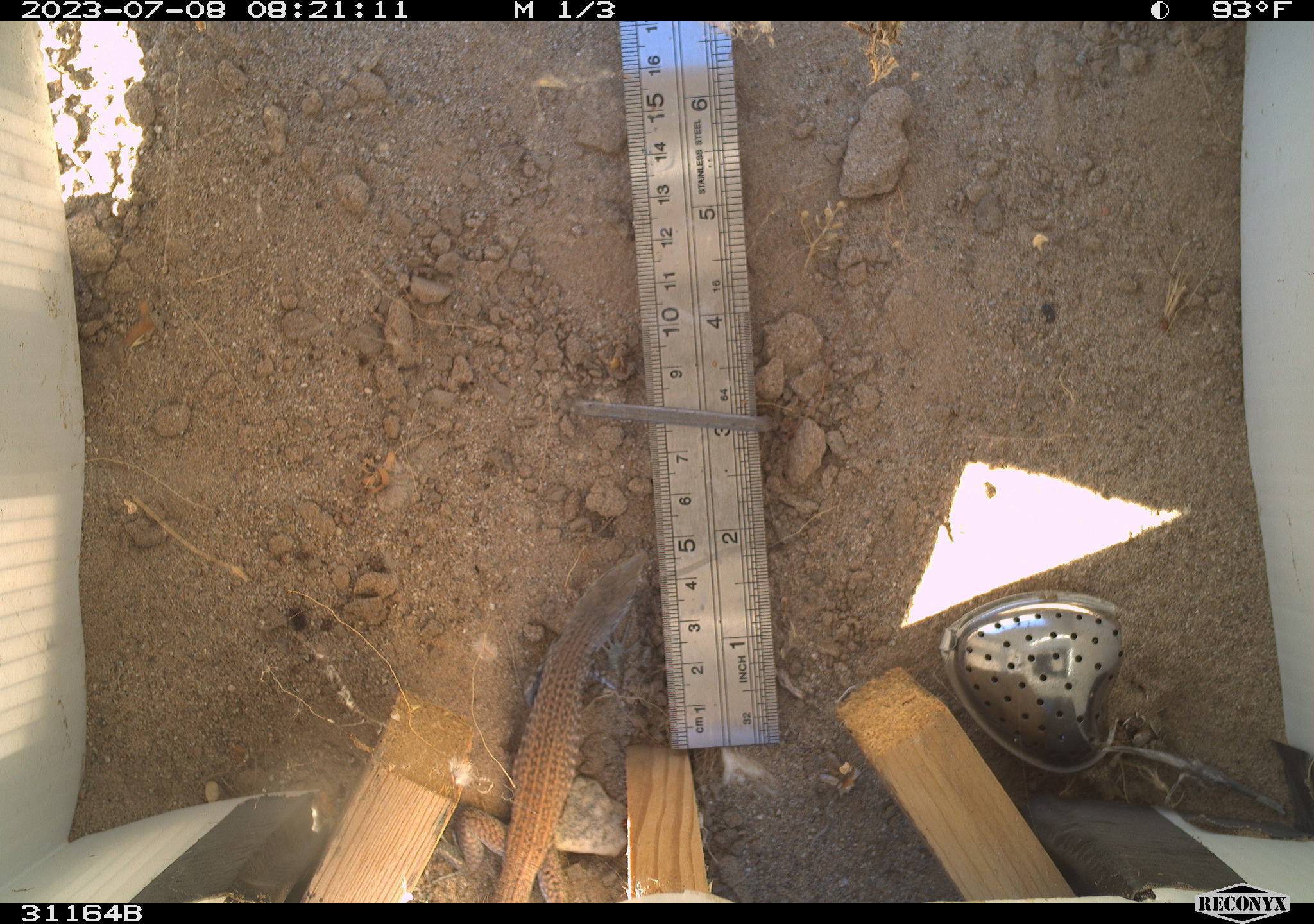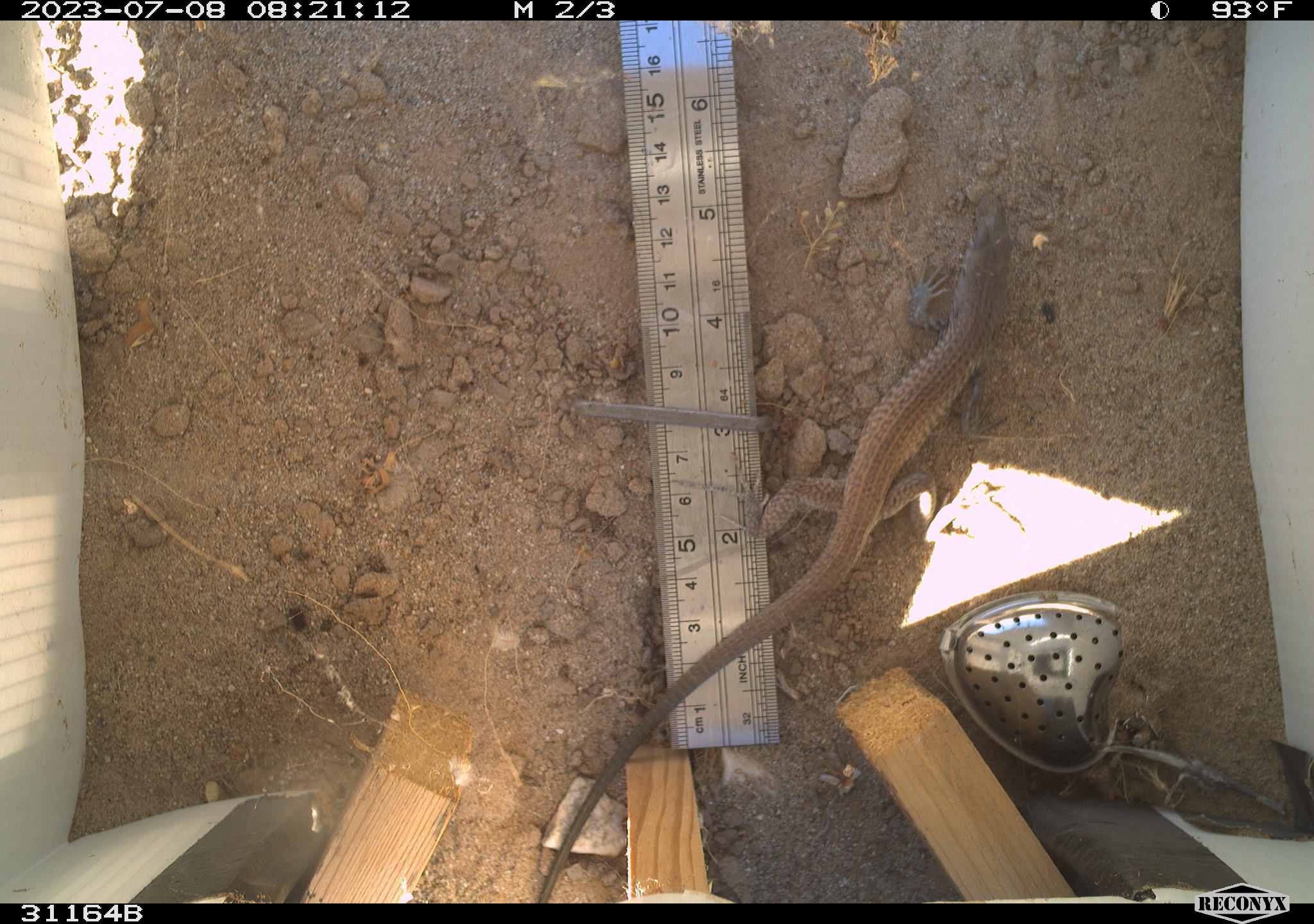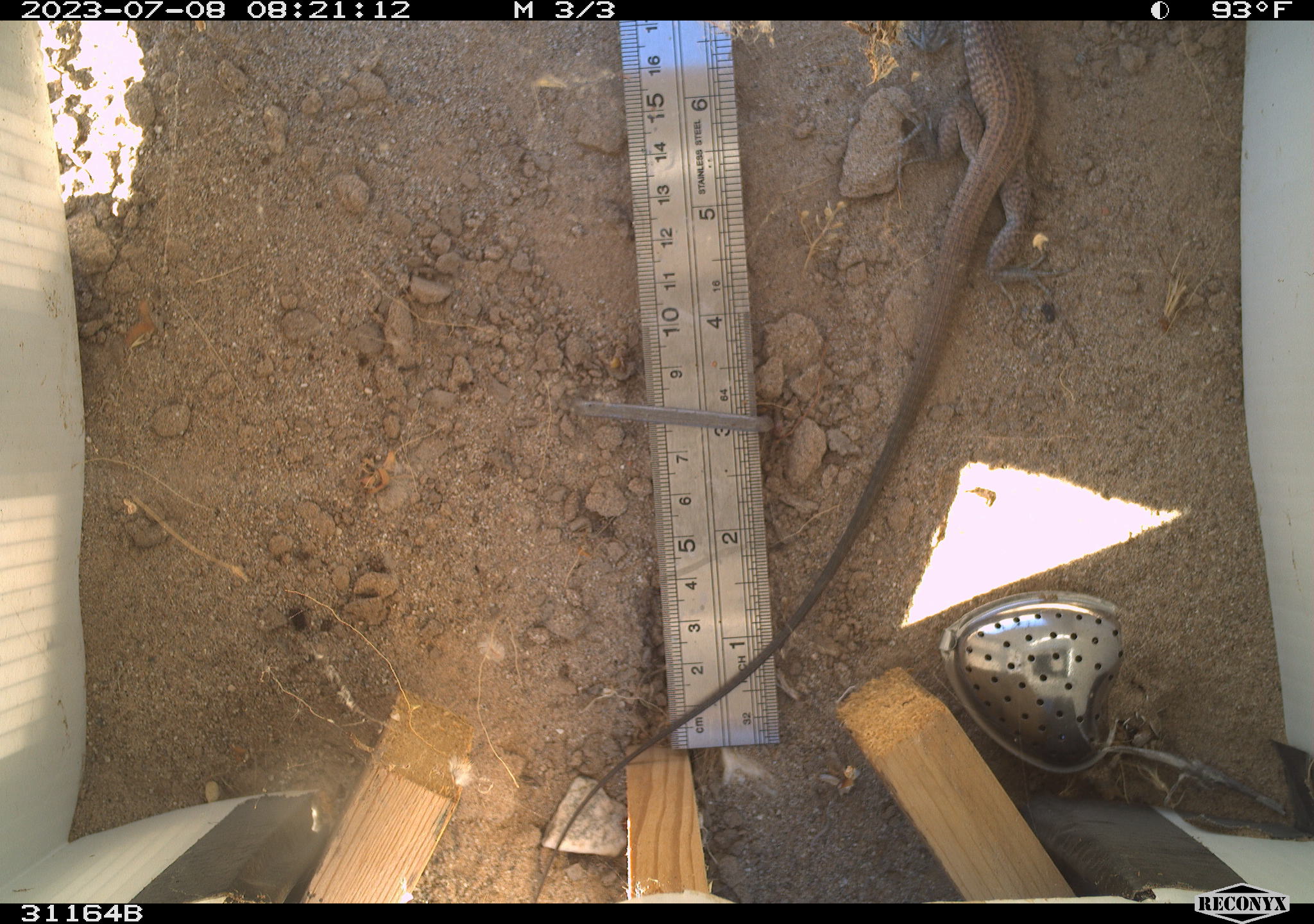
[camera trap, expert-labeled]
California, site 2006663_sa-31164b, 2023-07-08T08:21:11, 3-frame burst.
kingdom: Animalia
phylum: Chordata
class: Reptilia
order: Squamata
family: Teiidae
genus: Aspidoscelis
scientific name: Aspidoscelis tigris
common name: western whiptail